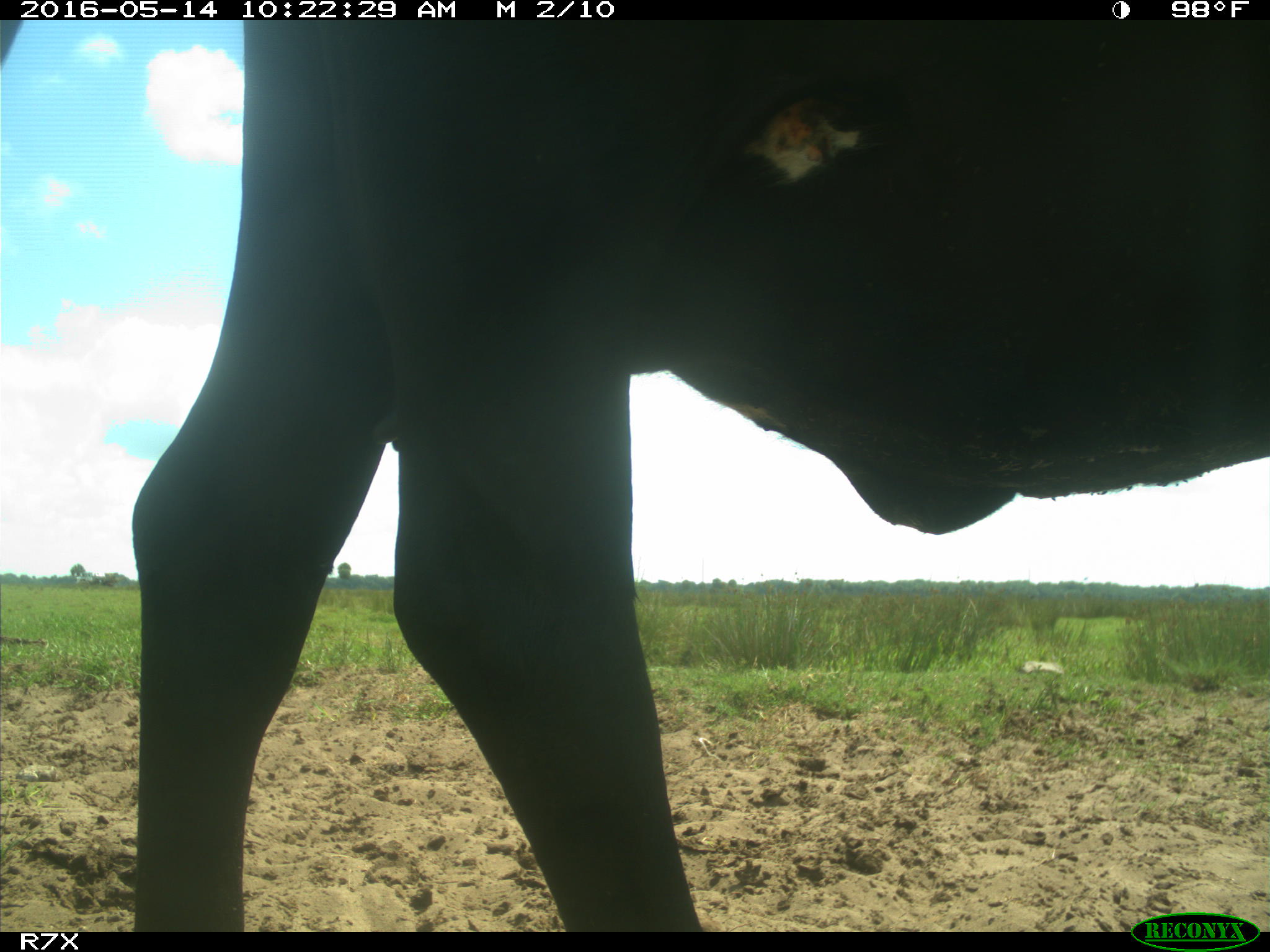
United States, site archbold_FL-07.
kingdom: Animalia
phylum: Chordata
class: Mammalia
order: Artiodactyla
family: Bovidae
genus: Bos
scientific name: Bos taurus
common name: domestic cow